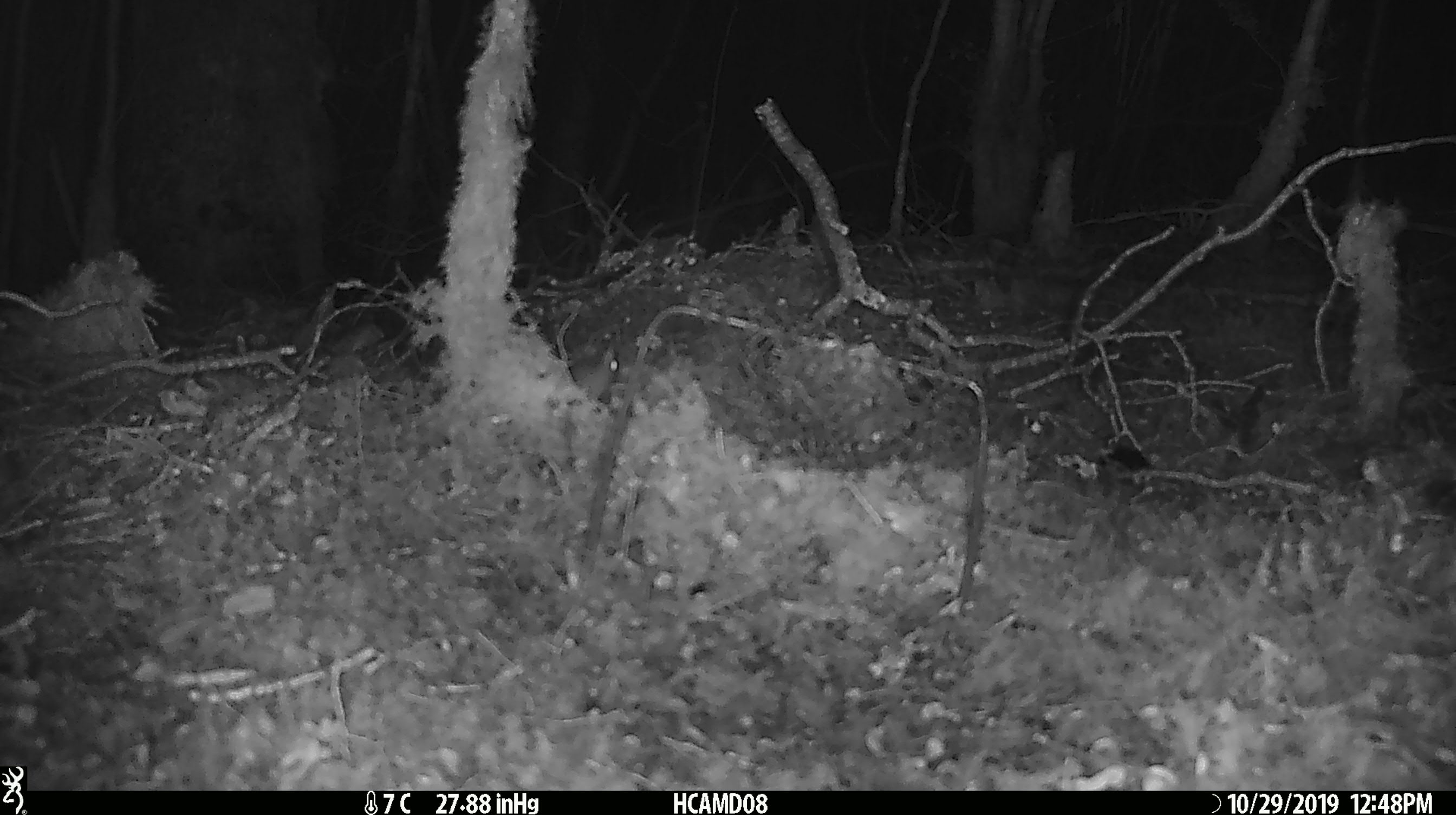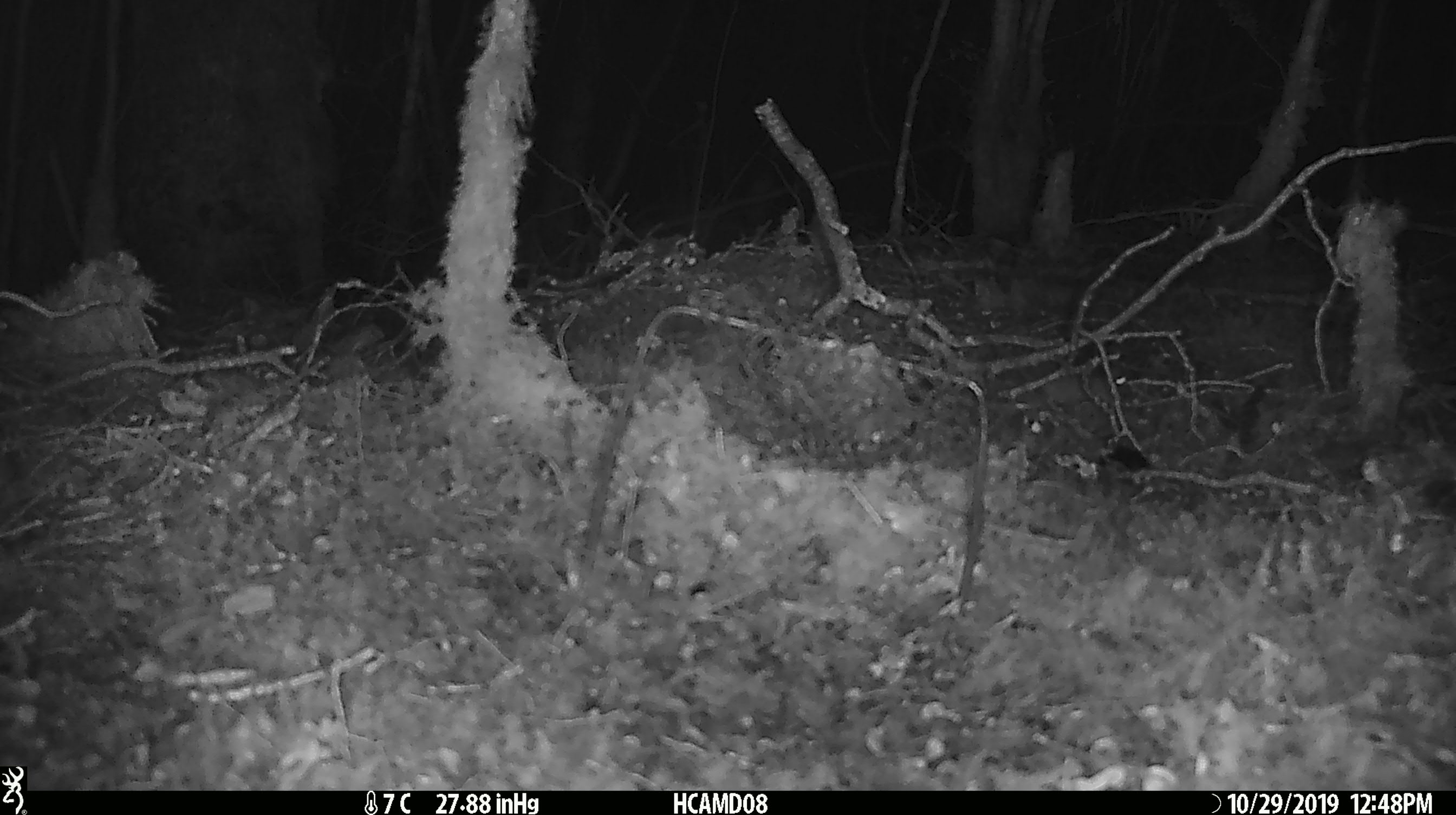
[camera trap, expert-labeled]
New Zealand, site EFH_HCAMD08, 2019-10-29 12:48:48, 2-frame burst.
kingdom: Animalia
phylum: Chordata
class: Mammalia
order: Rodentia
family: Muridae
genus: Mus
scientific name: Mus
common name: mouse